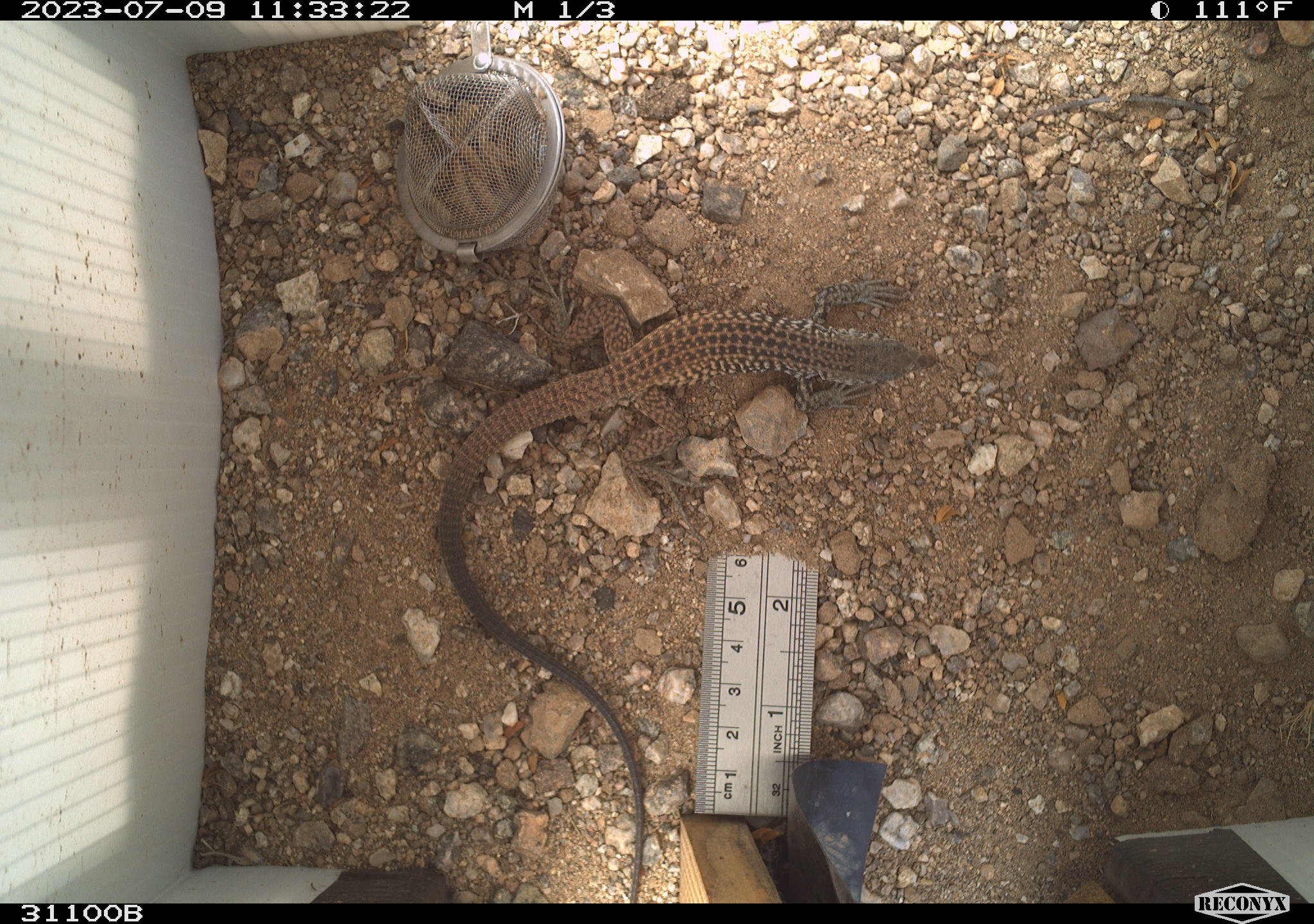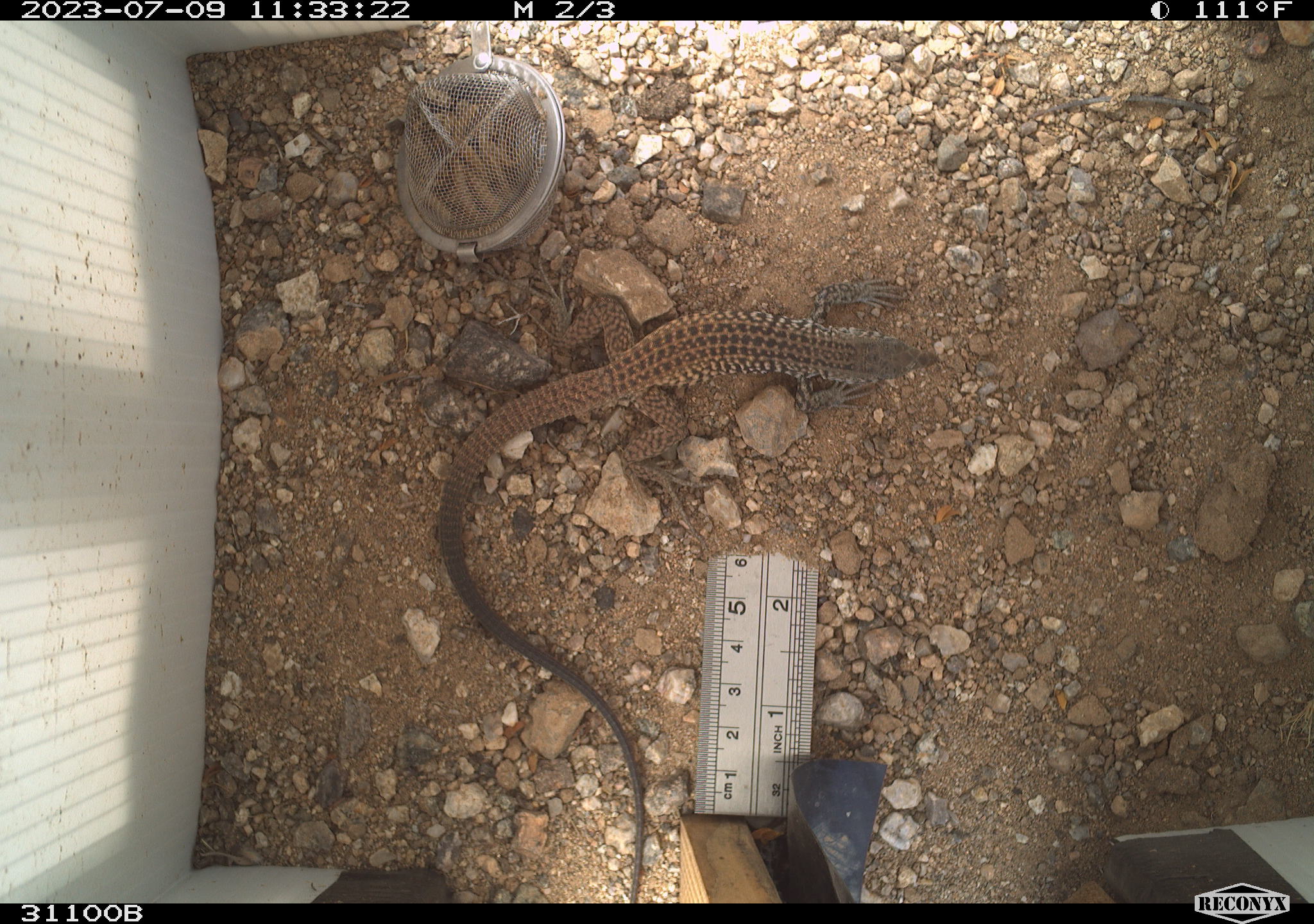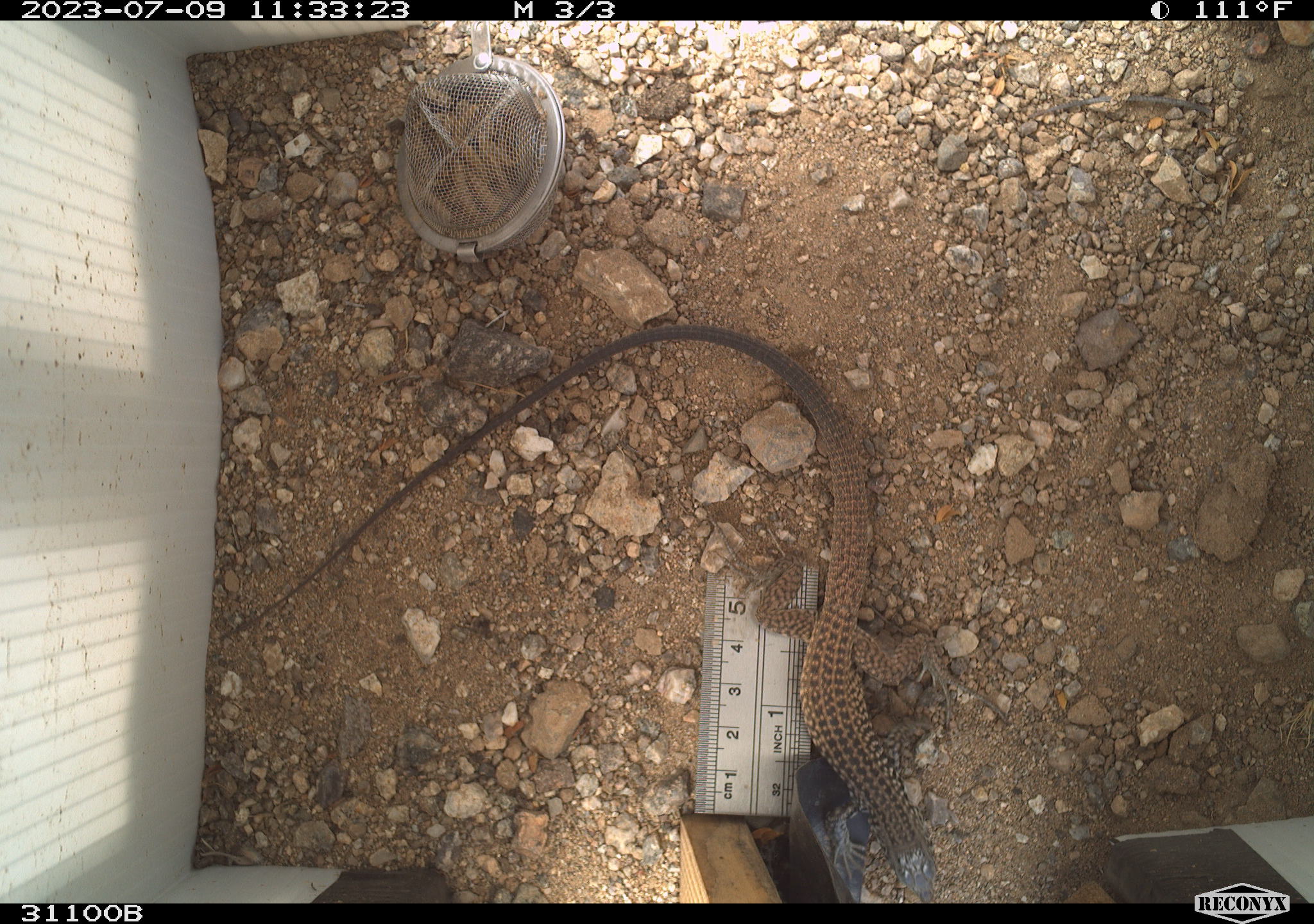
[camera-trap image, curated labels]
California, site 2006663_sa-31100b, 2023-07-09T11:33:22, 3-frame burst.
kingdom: Animalia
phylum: Chordata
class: Reptilia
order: Squamata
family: Teiidae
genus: Aspidoscelis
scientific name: Aspidoscelis tigris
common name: western whiptail